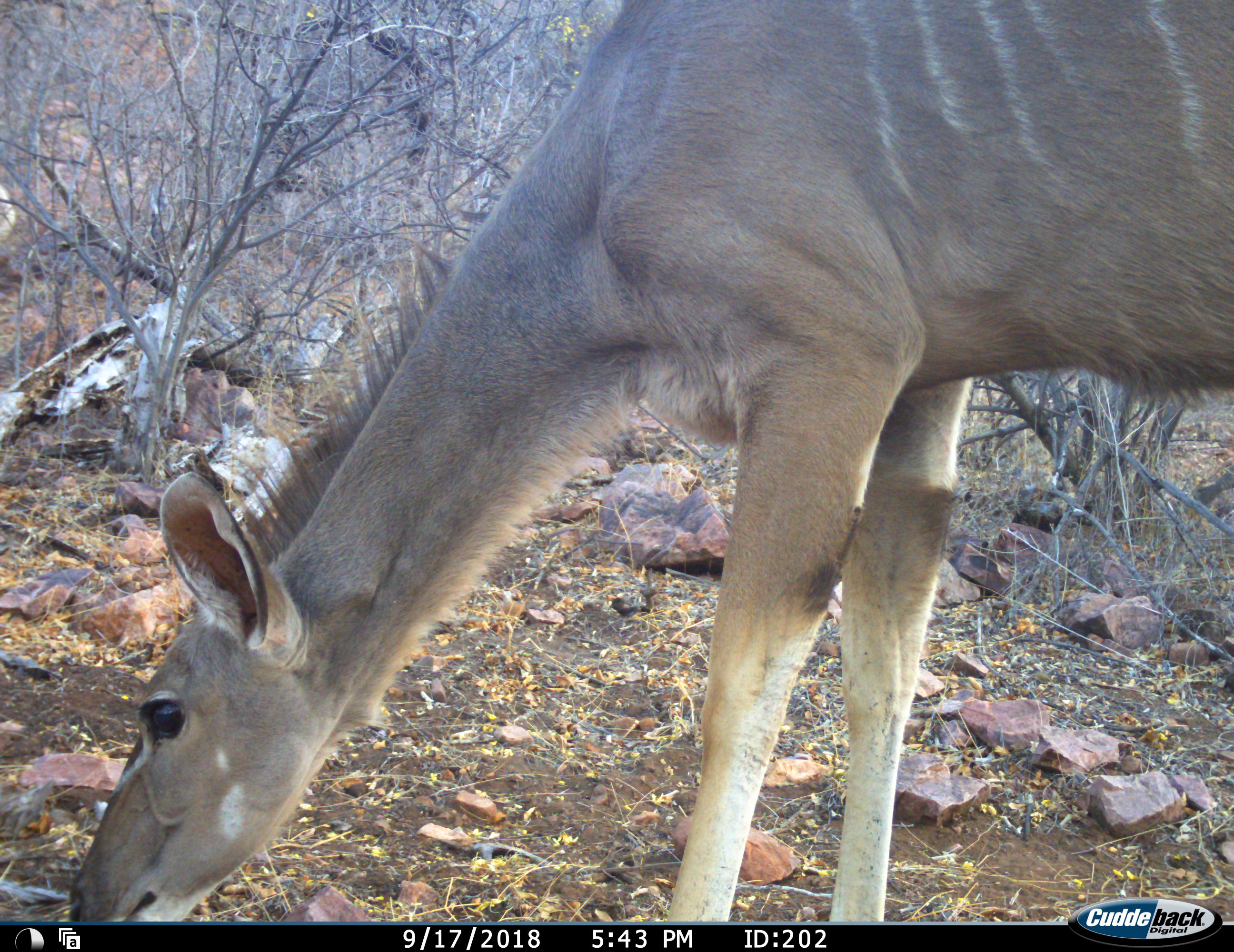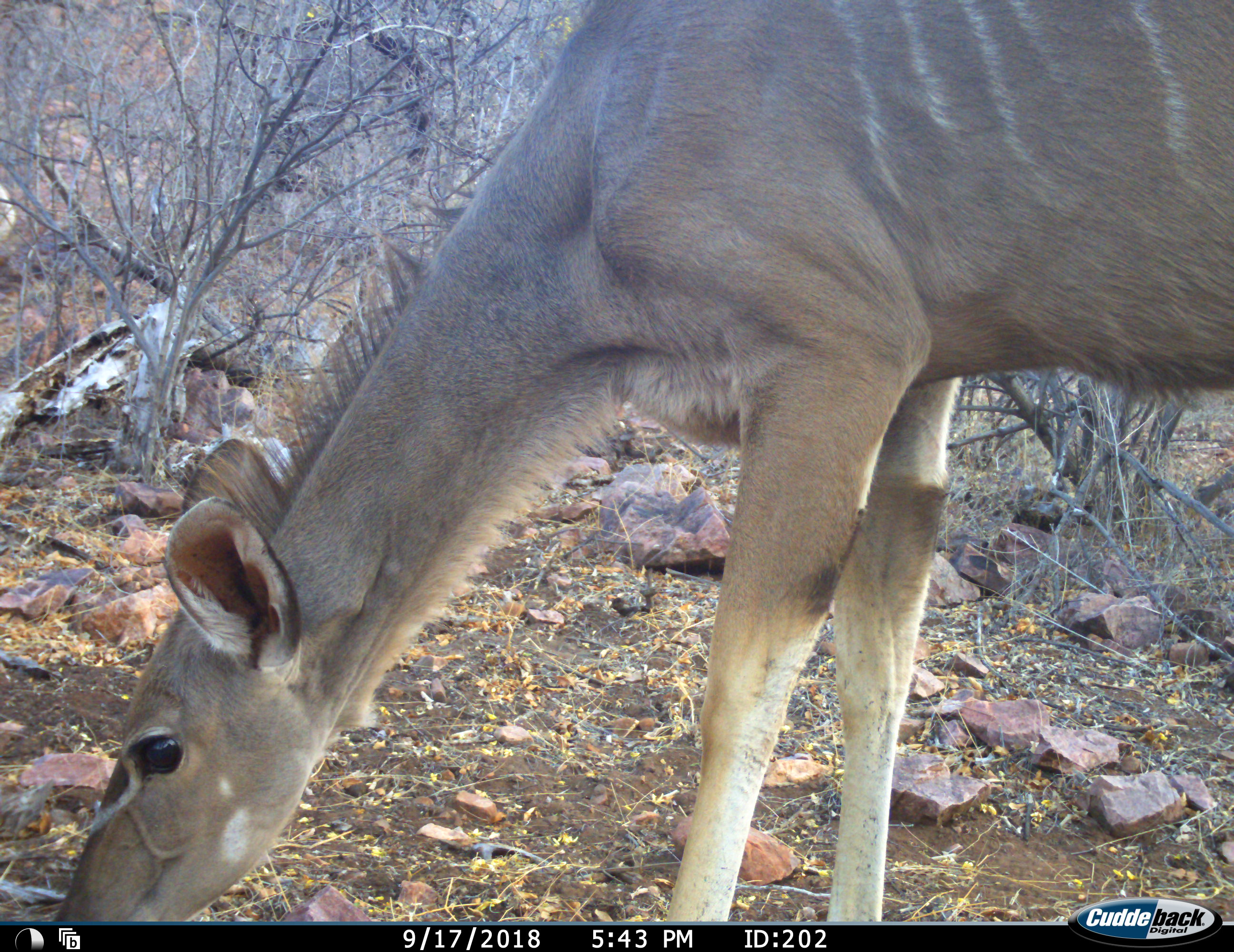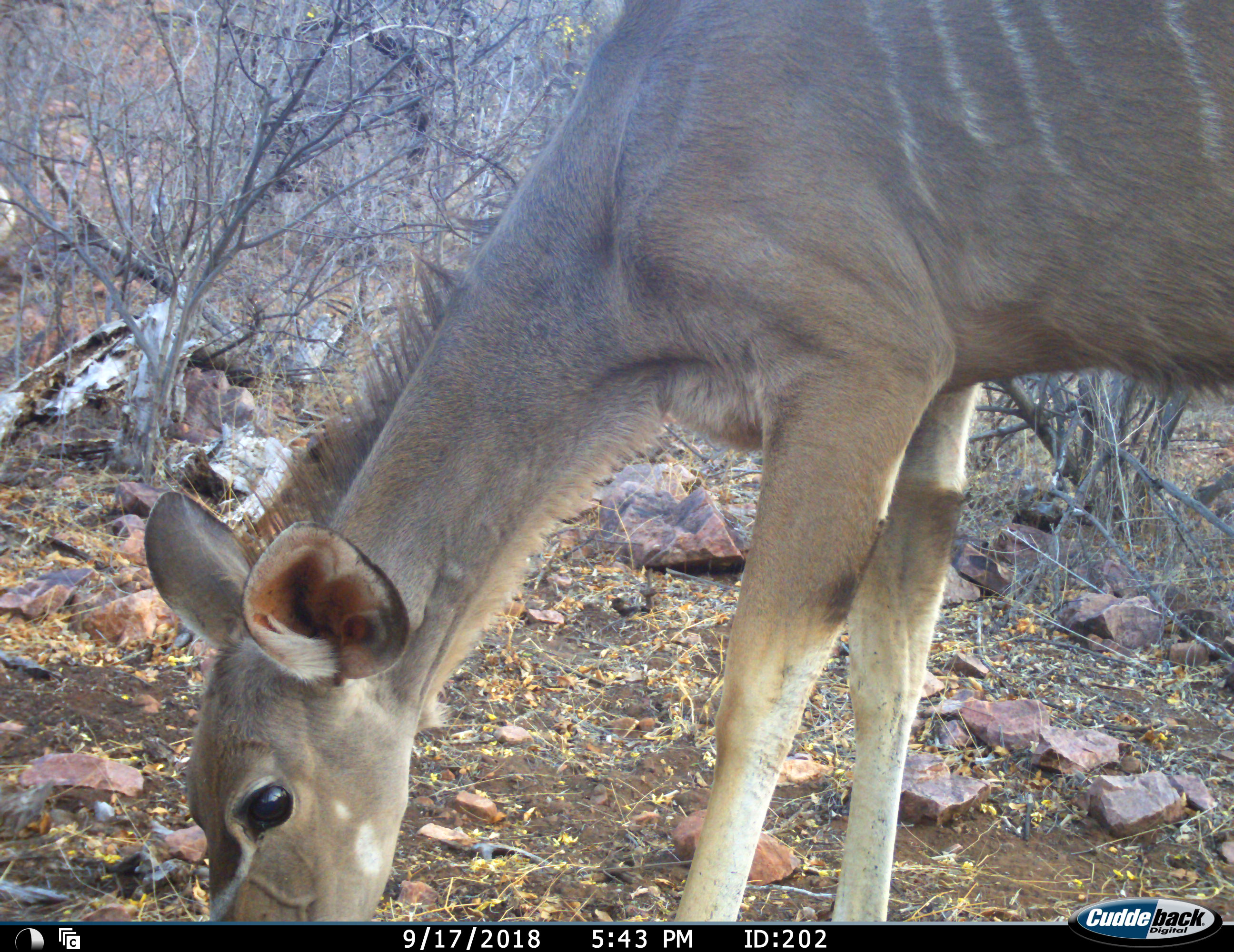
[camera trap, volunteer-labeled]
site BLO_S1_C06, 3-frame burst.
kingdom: Animalia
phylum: Chordata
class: Mammalia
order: Artiodactyla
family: Bovidae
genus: Tragelaphus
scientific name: Tragelaphus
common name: kudu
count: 1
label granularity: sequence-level